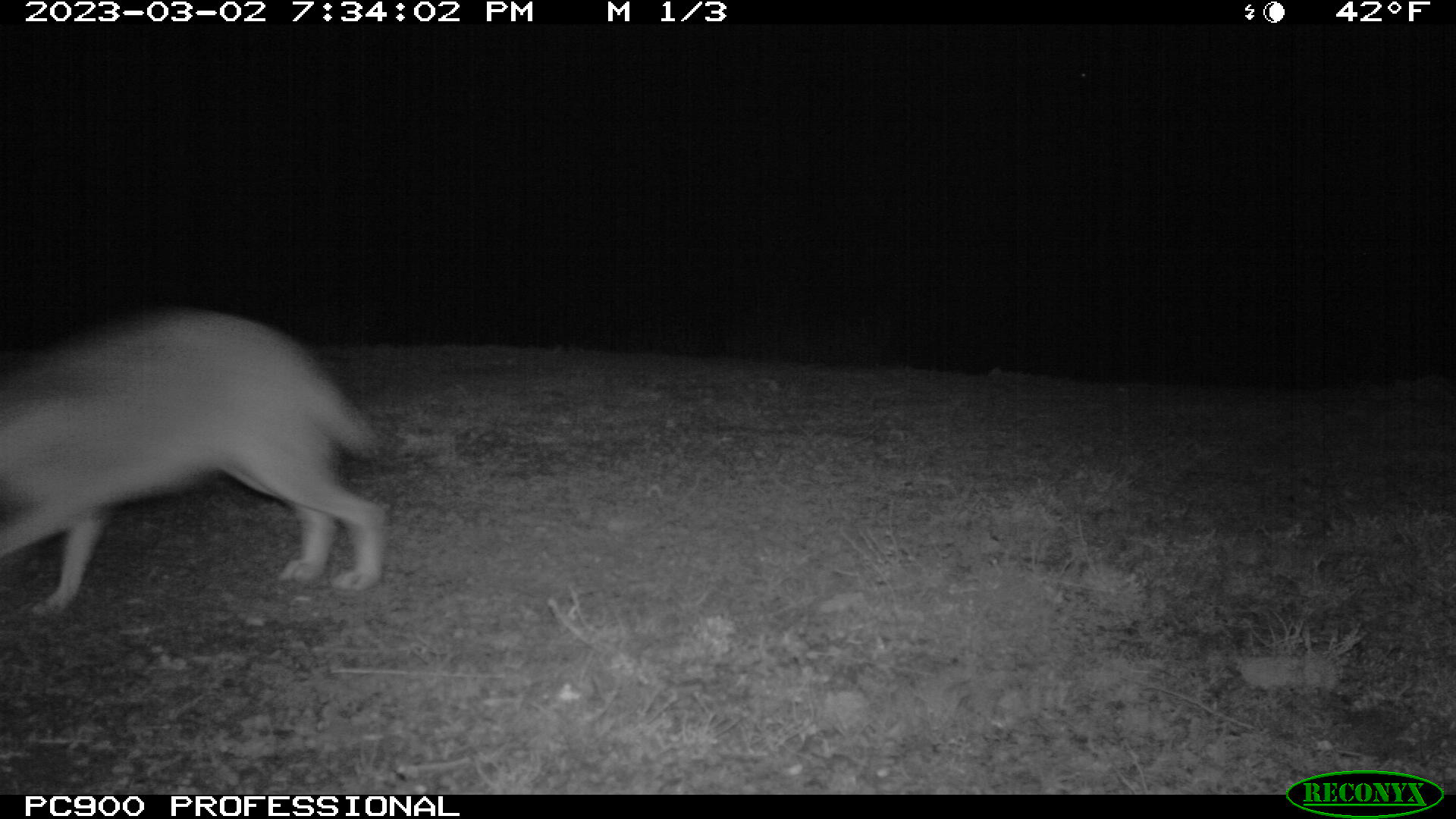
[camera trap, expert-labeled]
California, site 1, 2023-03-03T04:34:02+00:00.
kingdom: Animalia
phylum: Chordata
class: Mammalia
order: Lagomorpha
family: Leporidae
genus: Lepus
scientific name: Lepus californicus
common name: black-tailed jackrabbit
Black-tailed jackrabbit (Lepus californicus).